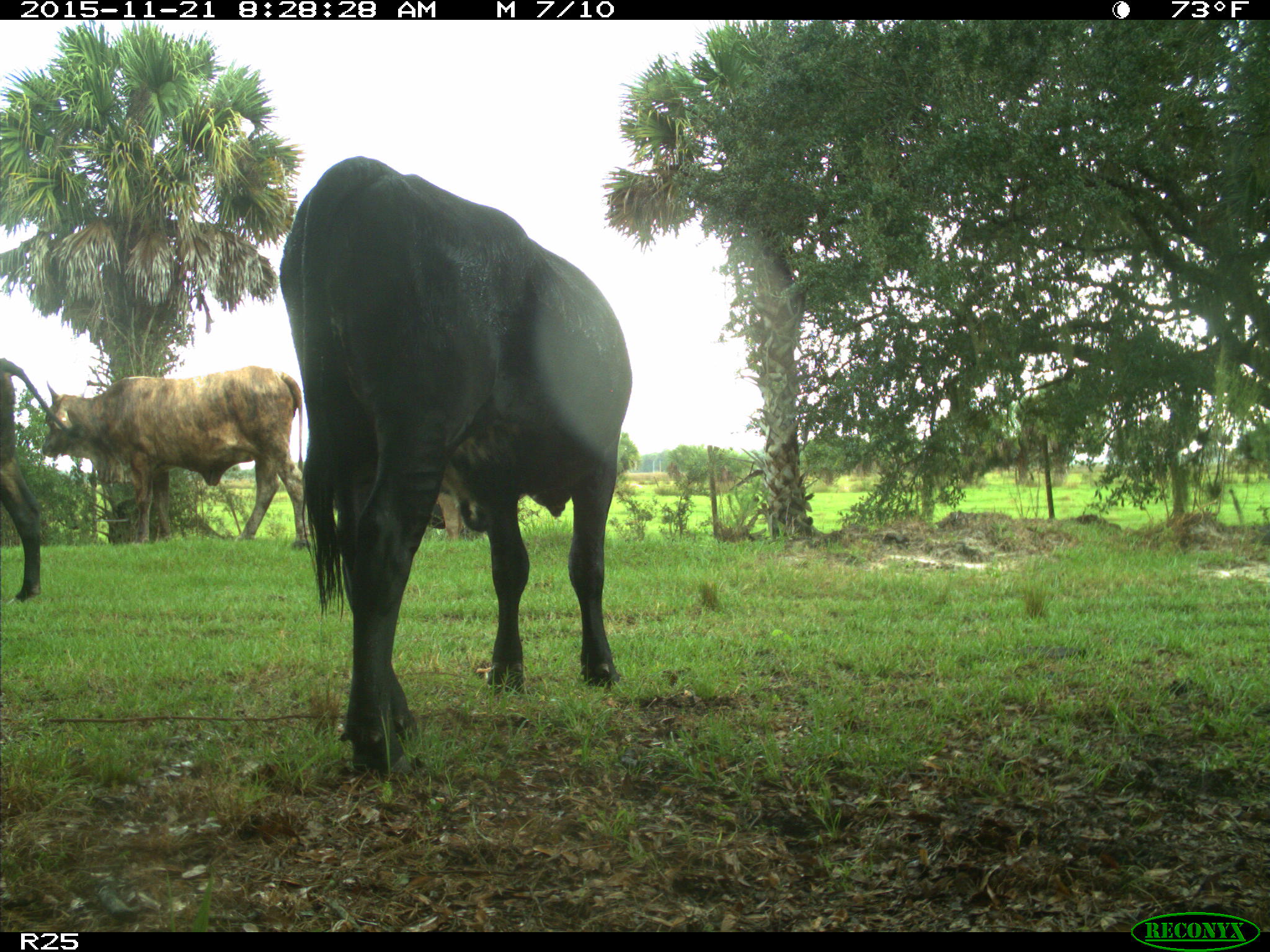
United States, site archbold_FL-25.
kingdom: Animalia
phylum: Chordata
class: Mammalia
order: Artiodactyla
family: Bovidae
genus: Bos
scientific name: Bos taurus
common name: domestic cow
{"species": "Bos taurus (domestic cow)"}